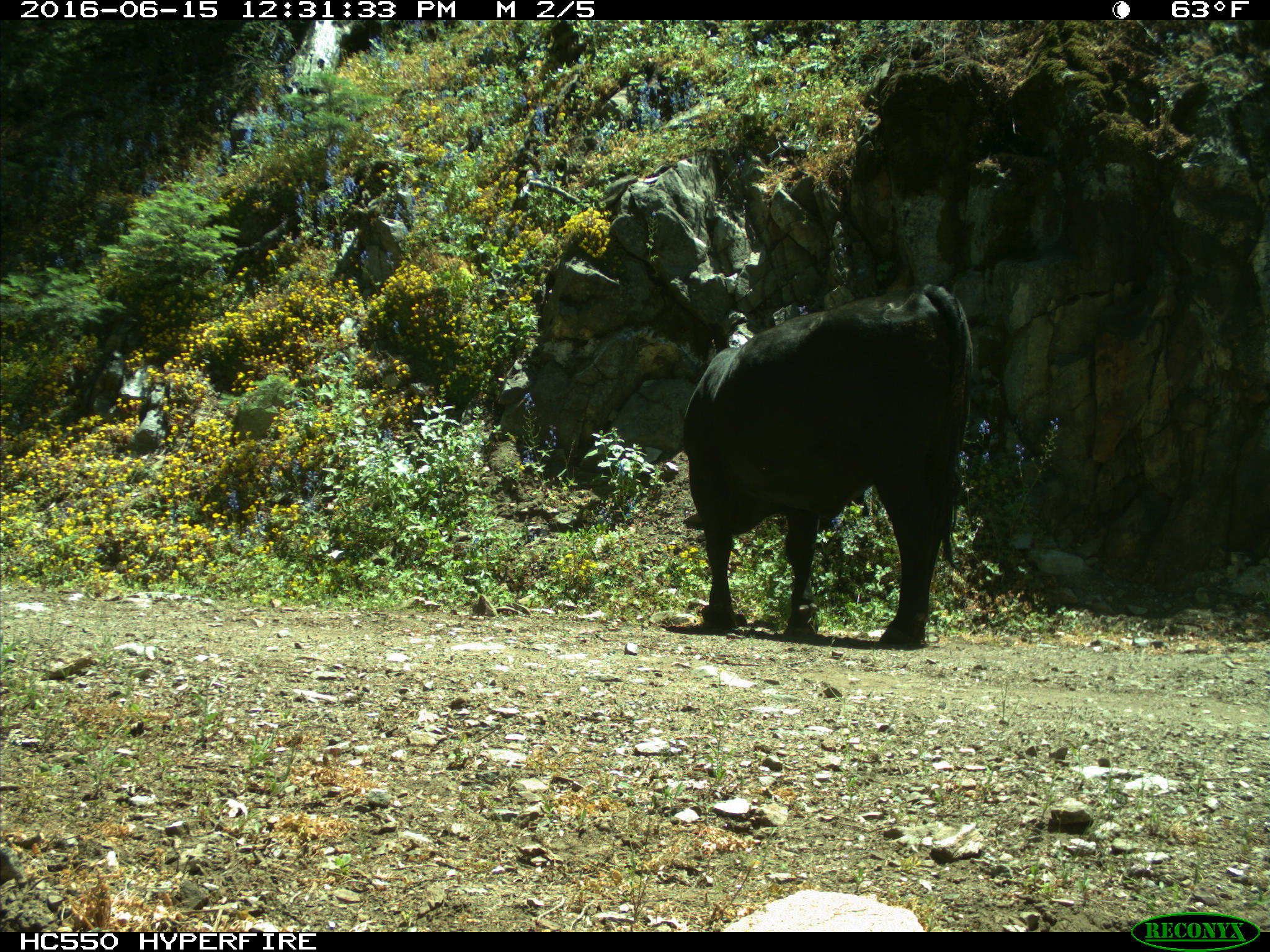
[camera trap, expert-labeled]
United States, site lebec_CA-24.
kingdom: Animalia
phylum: Chordata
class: Mammalia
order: Artiodactyla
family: Bovidae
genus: Bos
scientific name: Bos taurus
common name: domestic cow